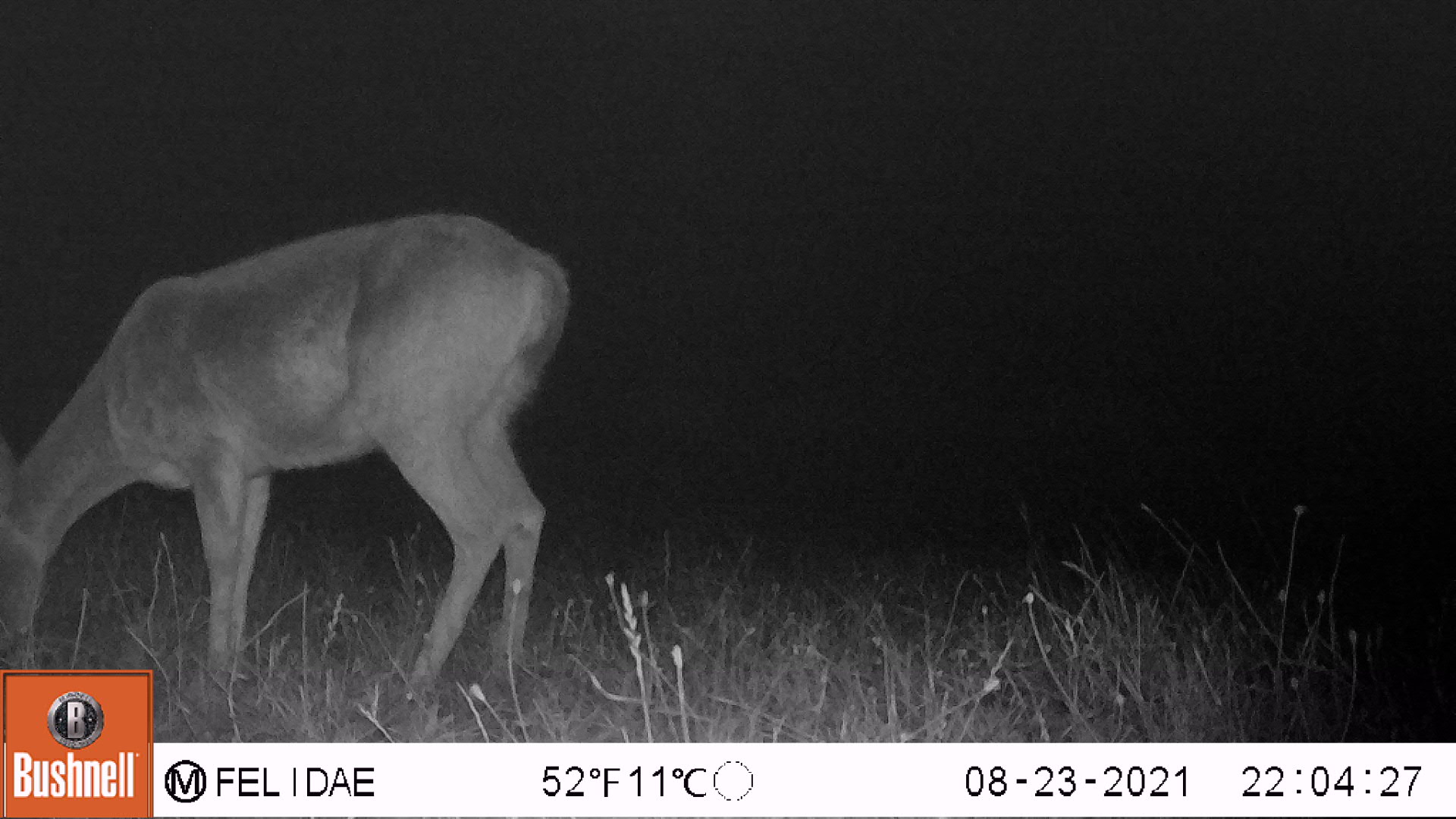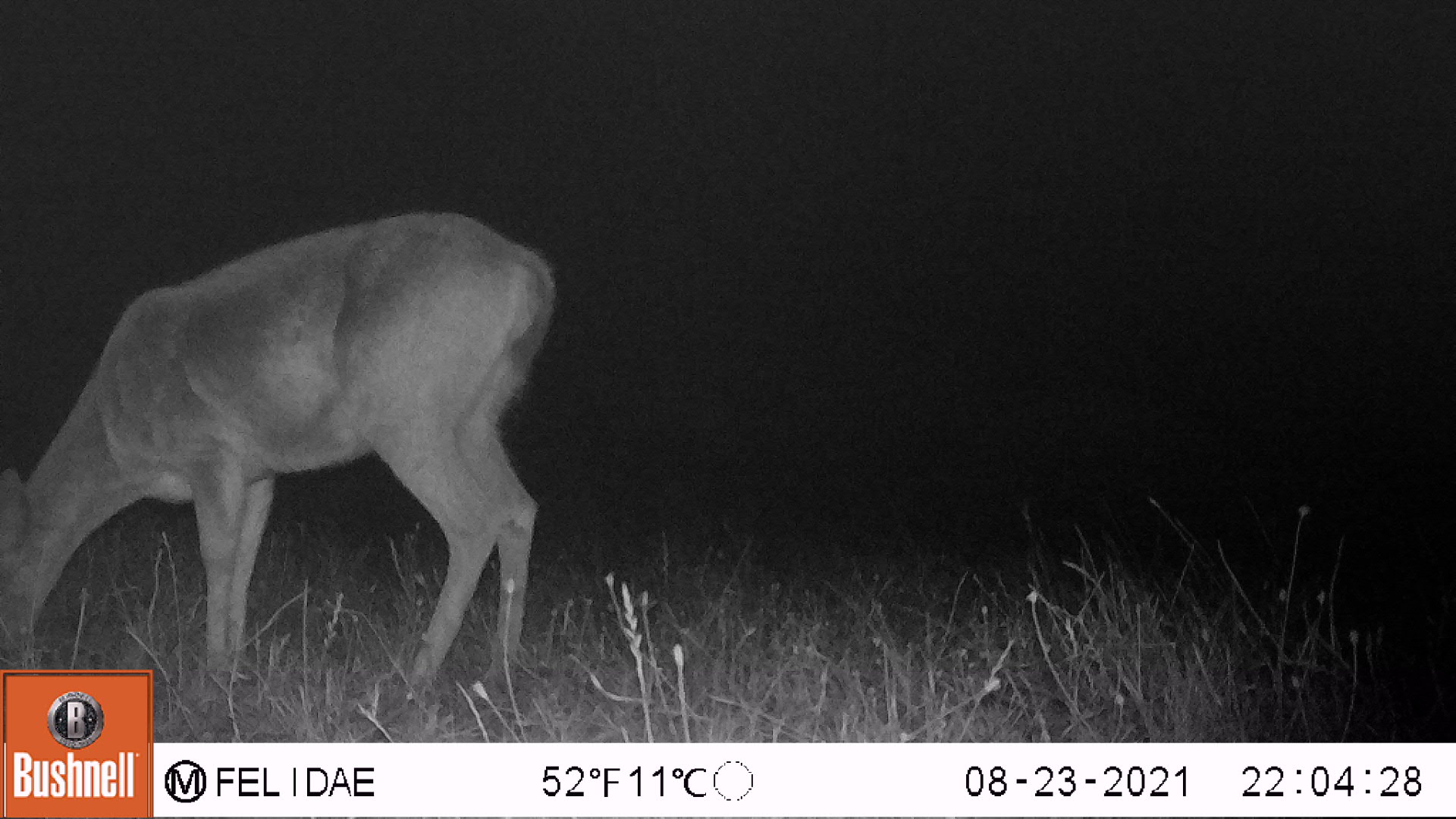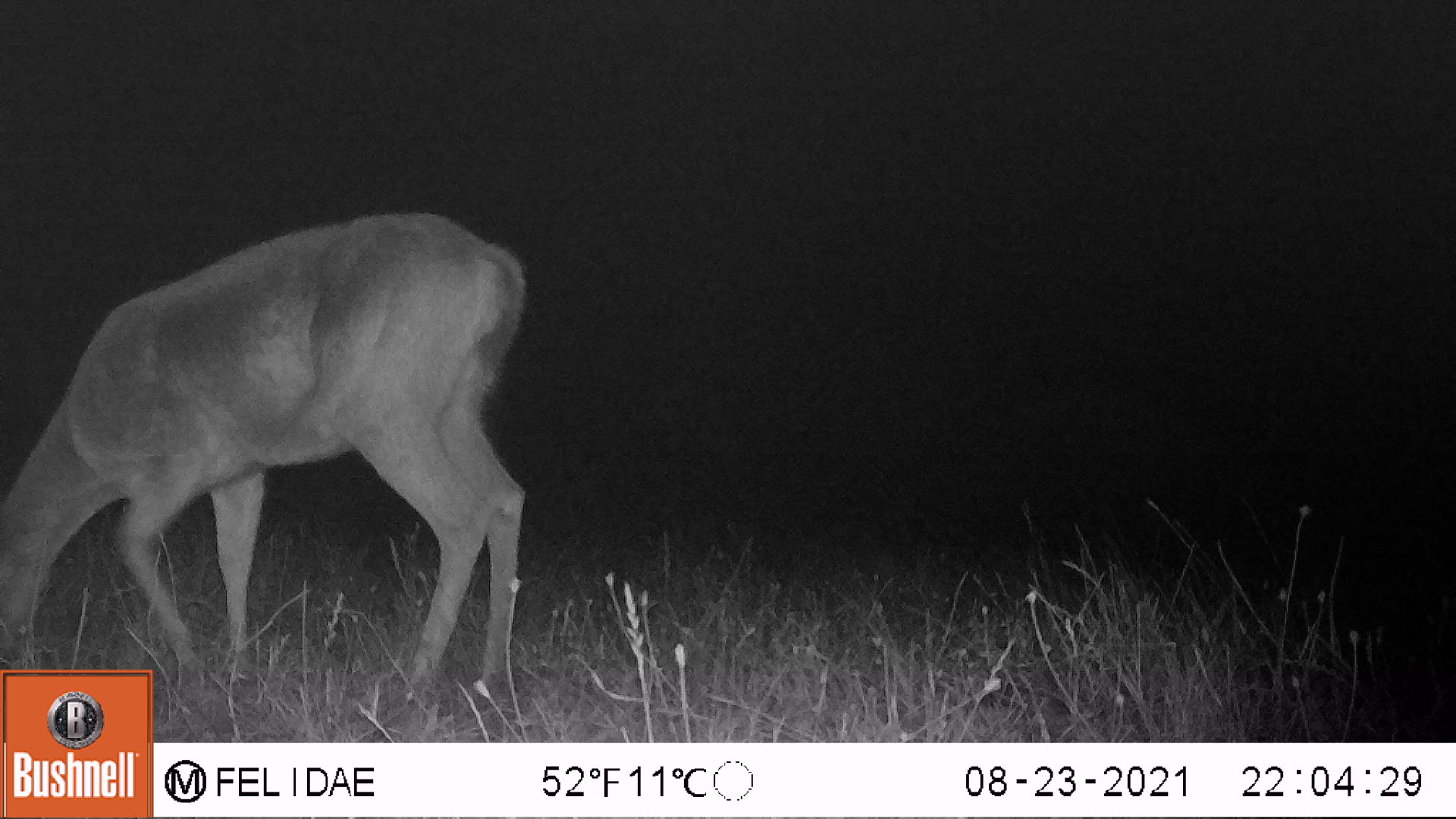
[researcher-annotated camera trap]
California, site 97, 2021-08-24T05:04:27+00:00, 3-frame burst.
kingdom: Animalia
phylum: Chordata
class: Mammalia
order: Artiodactyla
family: Cervidae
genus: Odocoileus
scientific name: Odocoileus hemionus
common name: mule deer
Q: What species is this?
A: Mule deer (Odocoileus hemionus).